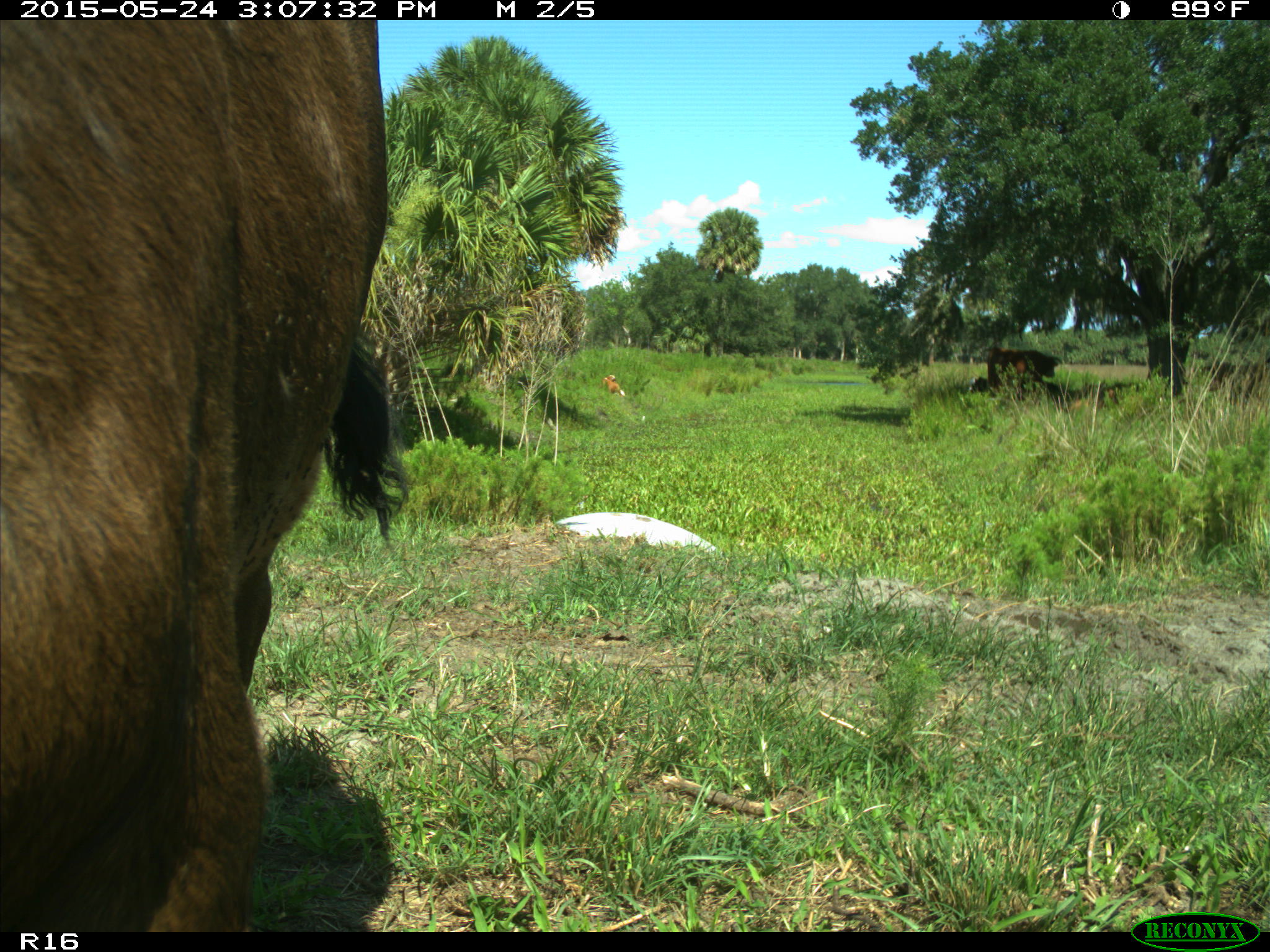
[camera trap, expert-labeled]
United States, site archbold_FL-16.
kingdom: Animalia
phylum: Chordata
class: Mammalia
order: Artiodactyla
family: Bovidae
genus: Bos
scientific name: Bos taurus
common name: domestic cow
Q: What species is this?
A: Bos taurus (domestic cow).